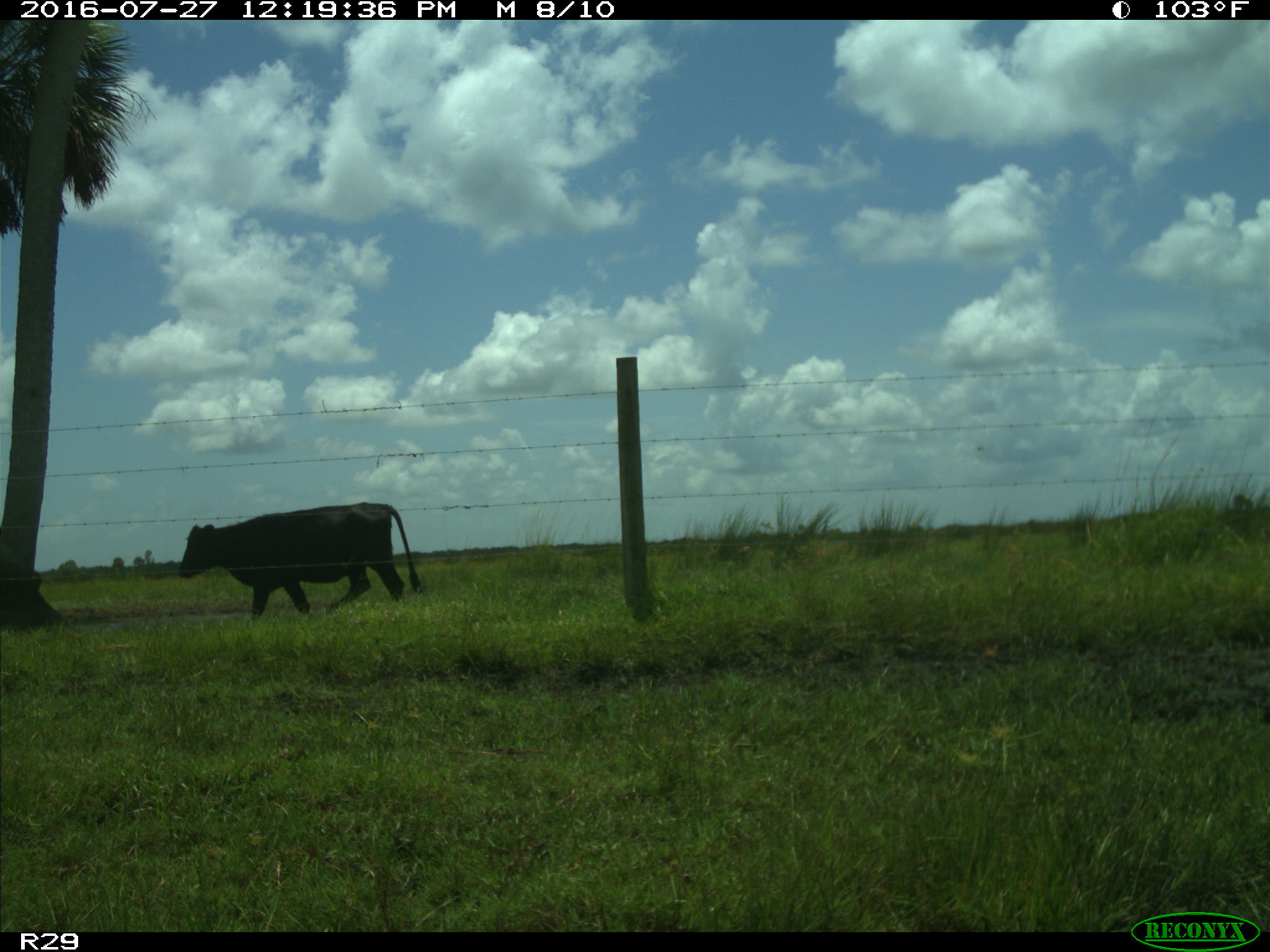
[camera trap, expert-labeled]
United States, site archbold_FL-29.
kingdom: Animalia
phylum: Chordata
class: Mammalia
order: Artiodactyla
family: Bovidae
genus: Bos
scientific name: Bos taurus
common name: domestic cow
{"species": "Bos taurus (domestic cow)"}